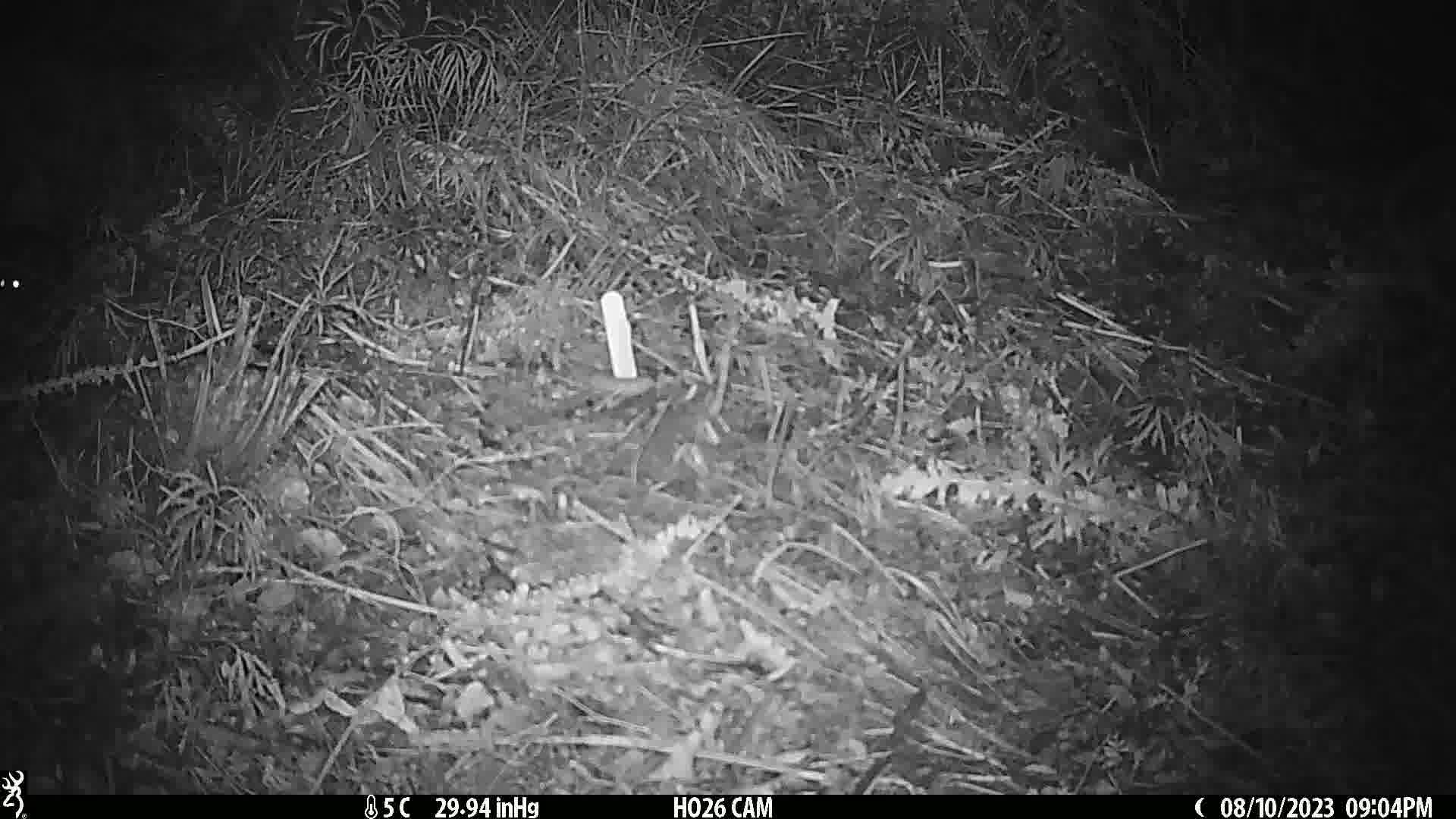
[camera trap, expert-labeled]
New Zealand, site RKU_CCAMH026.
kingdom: Animalia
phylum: Chordata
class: Mammalia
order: Rodentia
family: Muridae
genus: Rattus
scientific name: Rattus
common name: rat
Rat (Rattus).